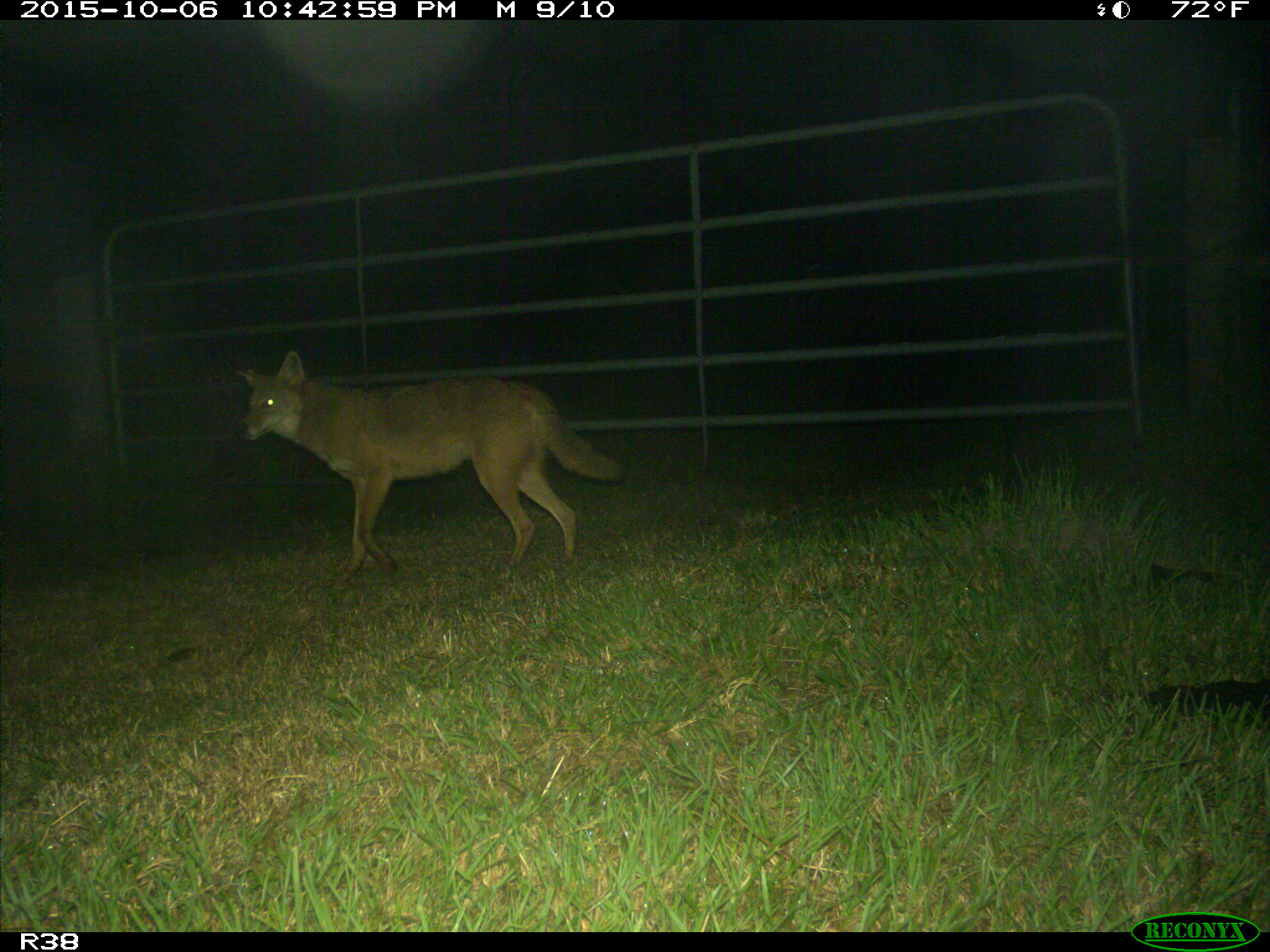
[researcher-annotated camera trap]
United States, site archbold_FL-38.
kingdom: Animalia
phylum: Chordata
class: Mammalia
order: Carnivora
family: Canidae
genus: Canis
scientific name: Canis latrans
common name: coyote